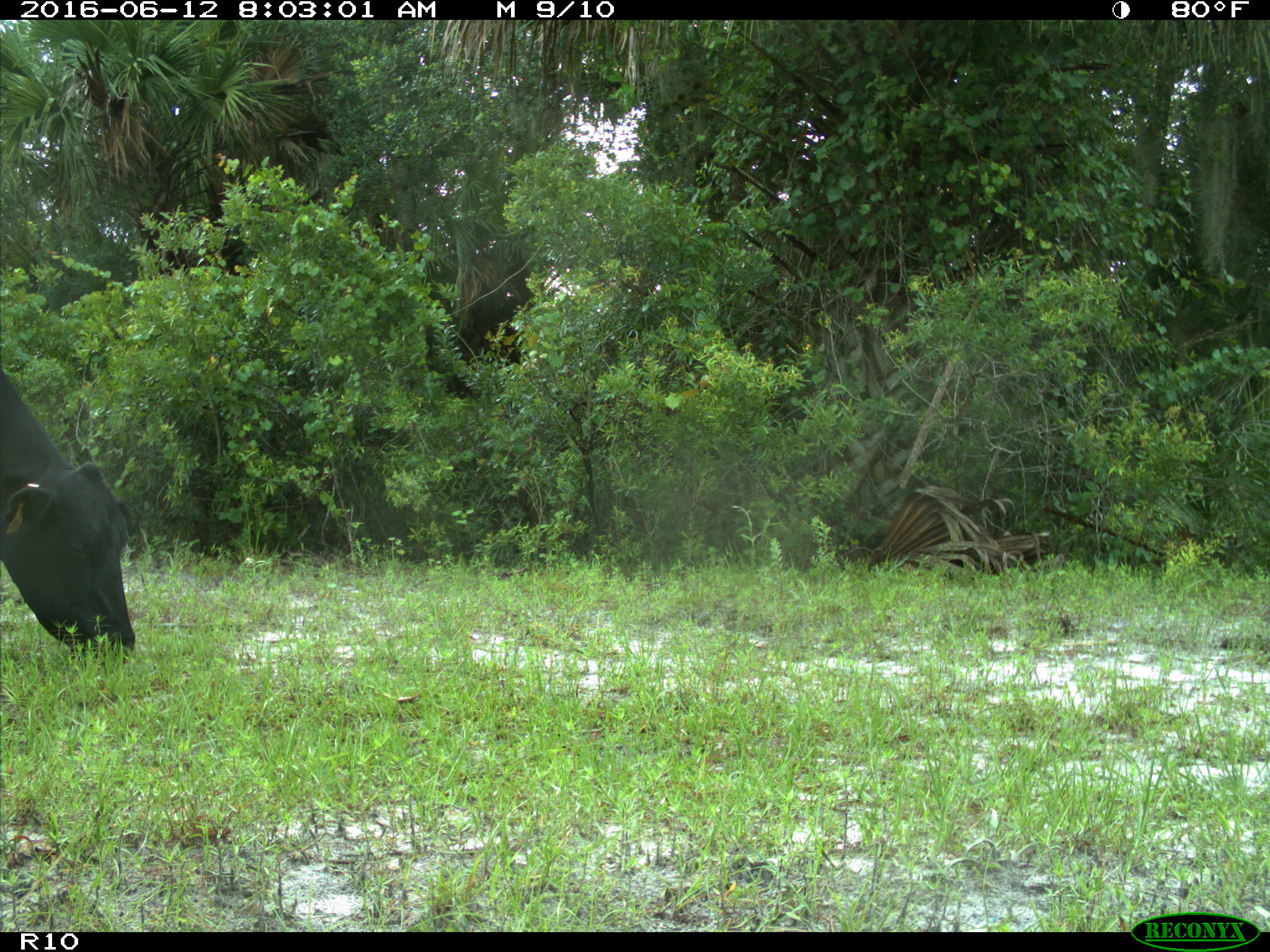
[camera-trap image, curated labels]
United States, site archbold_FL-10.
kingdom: Animalia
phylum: Chordata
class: Mammalia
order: Artiodactyla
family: Bovidae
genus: Bos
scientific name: Bos taurus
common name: domestic cow